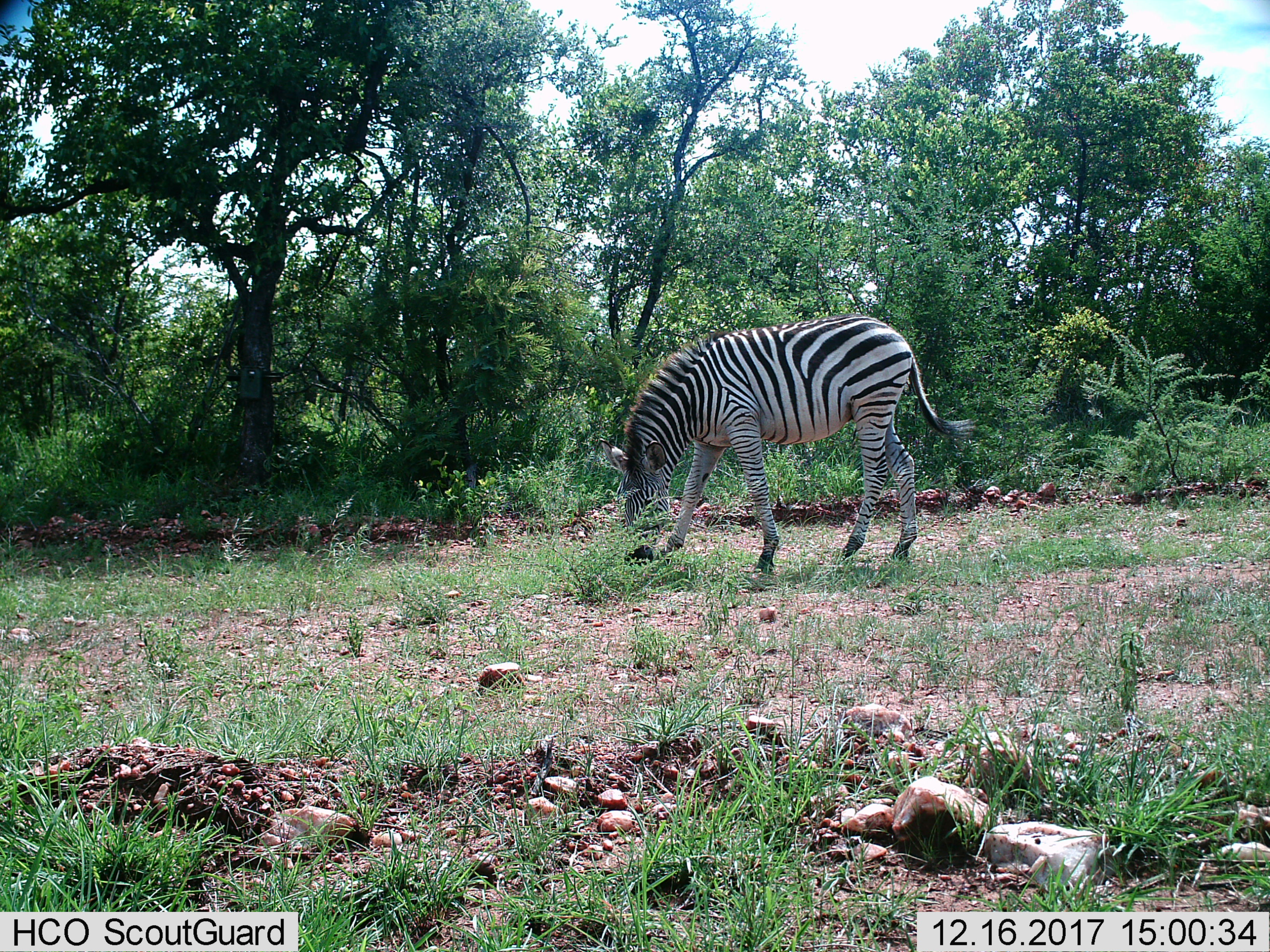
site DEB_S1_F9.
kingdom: Animalia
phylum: Chordata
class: Mammalia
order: Perissodactyla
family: Equidae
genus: Equus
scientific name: Equus quagga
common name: plains zebra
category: zebraplains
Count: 1.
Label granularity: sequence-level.